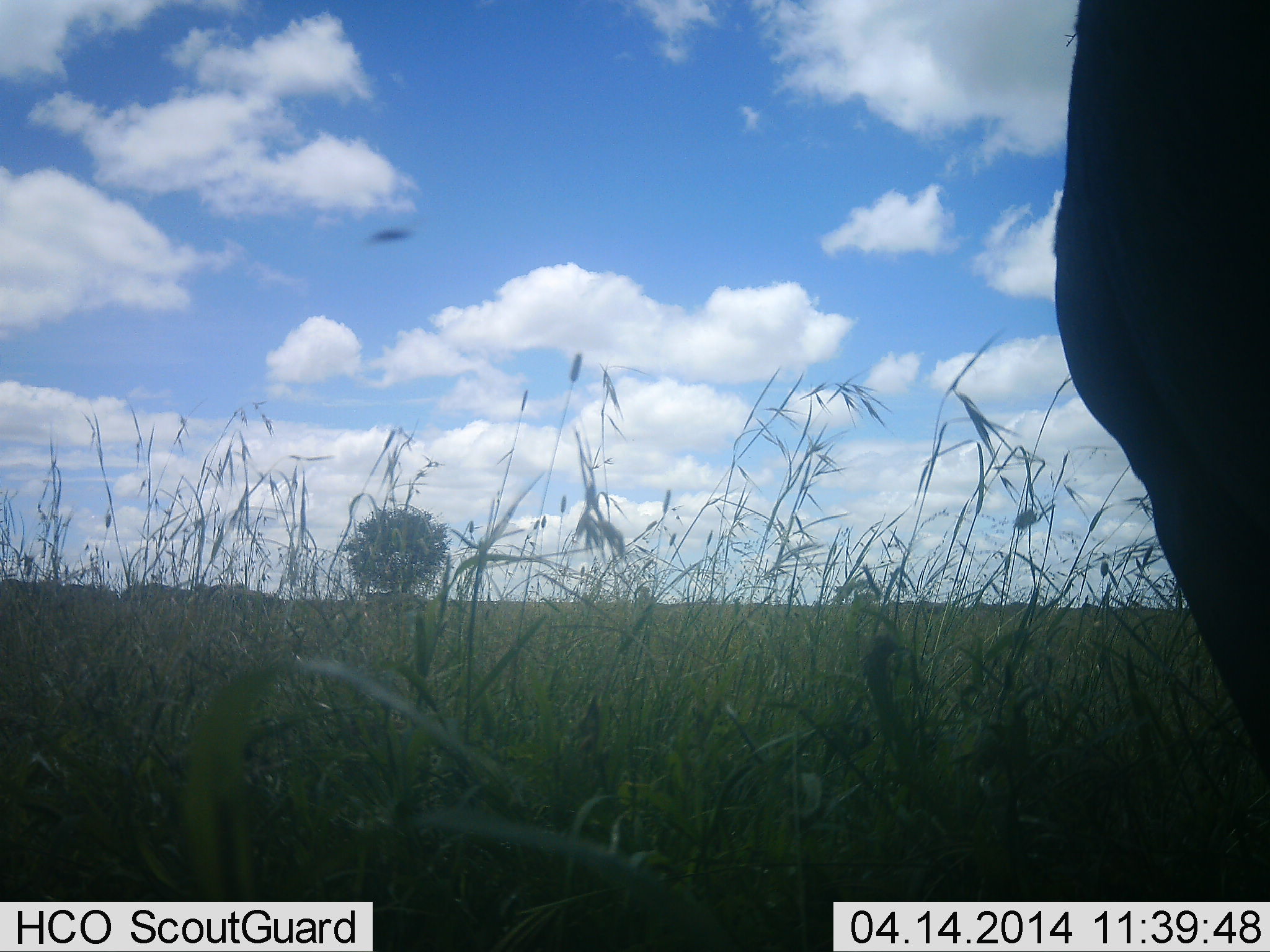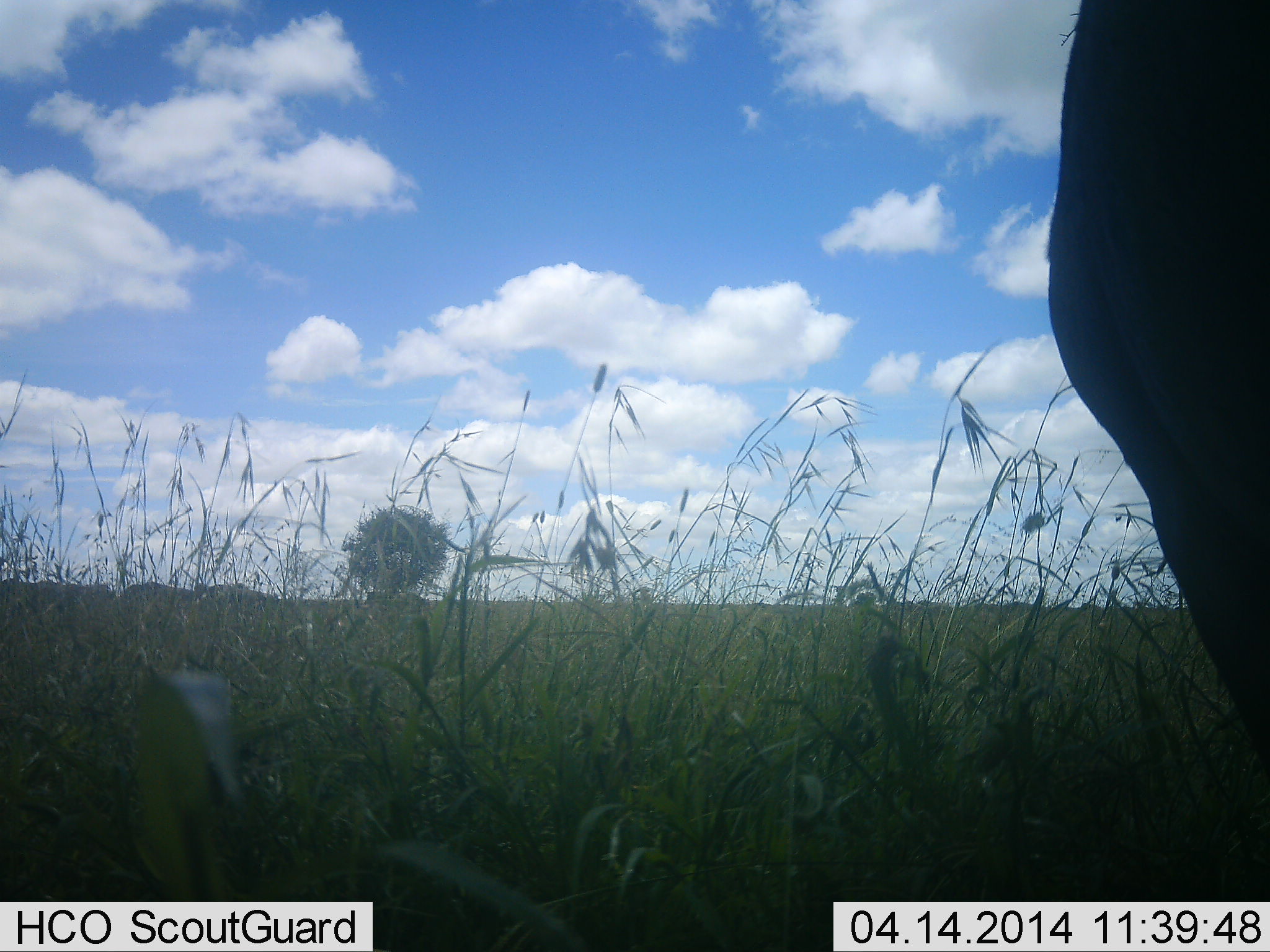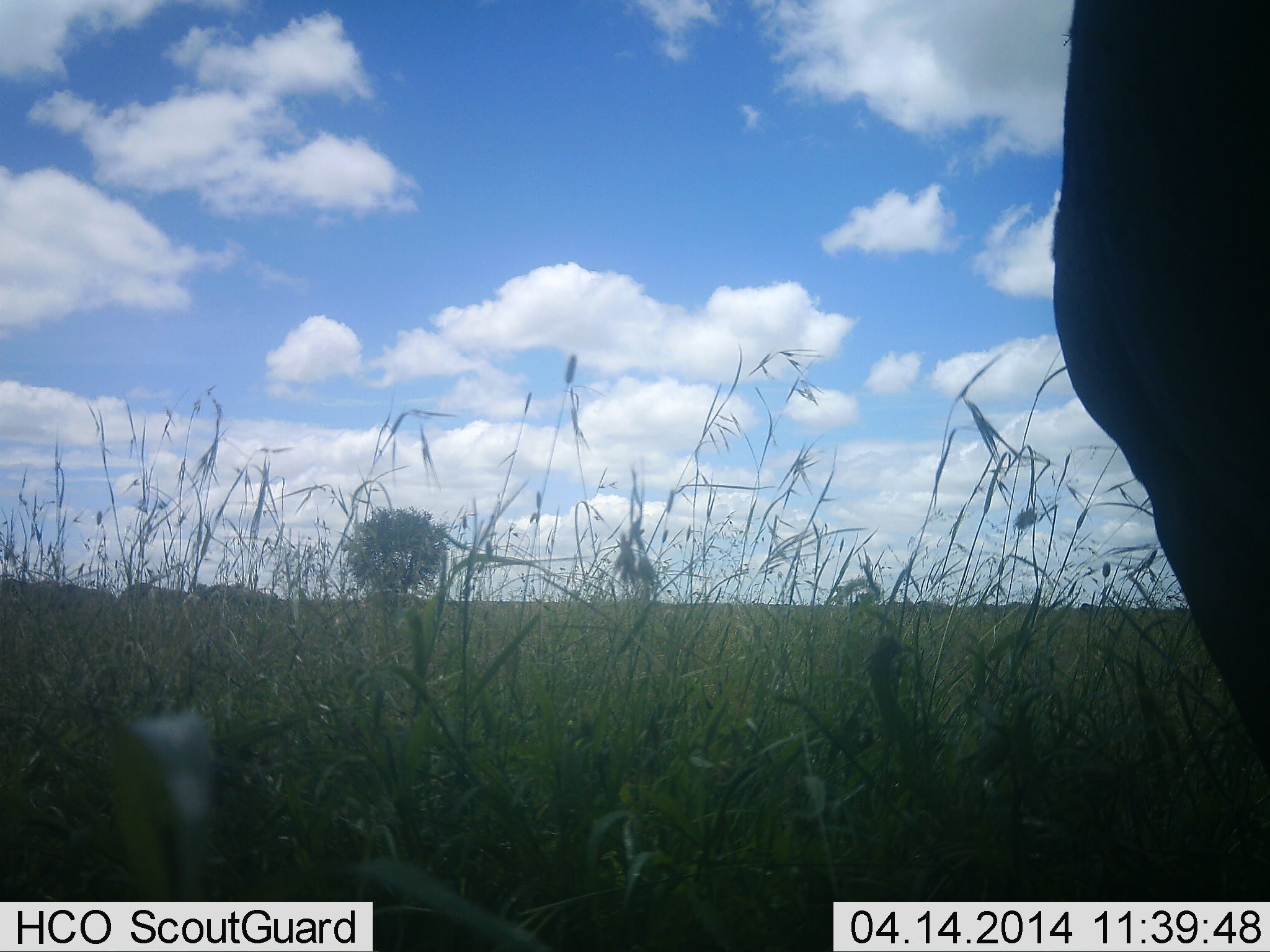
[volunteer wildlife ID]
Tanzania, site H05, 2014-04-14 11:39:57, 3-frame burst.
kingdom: Animalia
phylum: Chordata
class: Mammalia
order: Artiodactyla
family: Bovidae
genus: Connochaetes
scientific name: Connochaetes taurinus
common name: blue wildebeest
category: wildebeest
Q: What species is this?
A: Wildebeest (blue wildebeest) (Connochaetes taurinus).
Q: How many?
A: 1.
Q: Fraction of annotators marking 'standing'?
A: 75%.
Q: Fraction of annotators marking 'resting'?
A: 0%.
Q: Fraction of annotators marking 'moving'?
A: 0%.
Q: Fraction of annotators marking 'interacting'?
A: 0%.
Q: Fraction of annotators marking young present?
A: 0%.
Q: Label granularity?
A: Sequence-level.